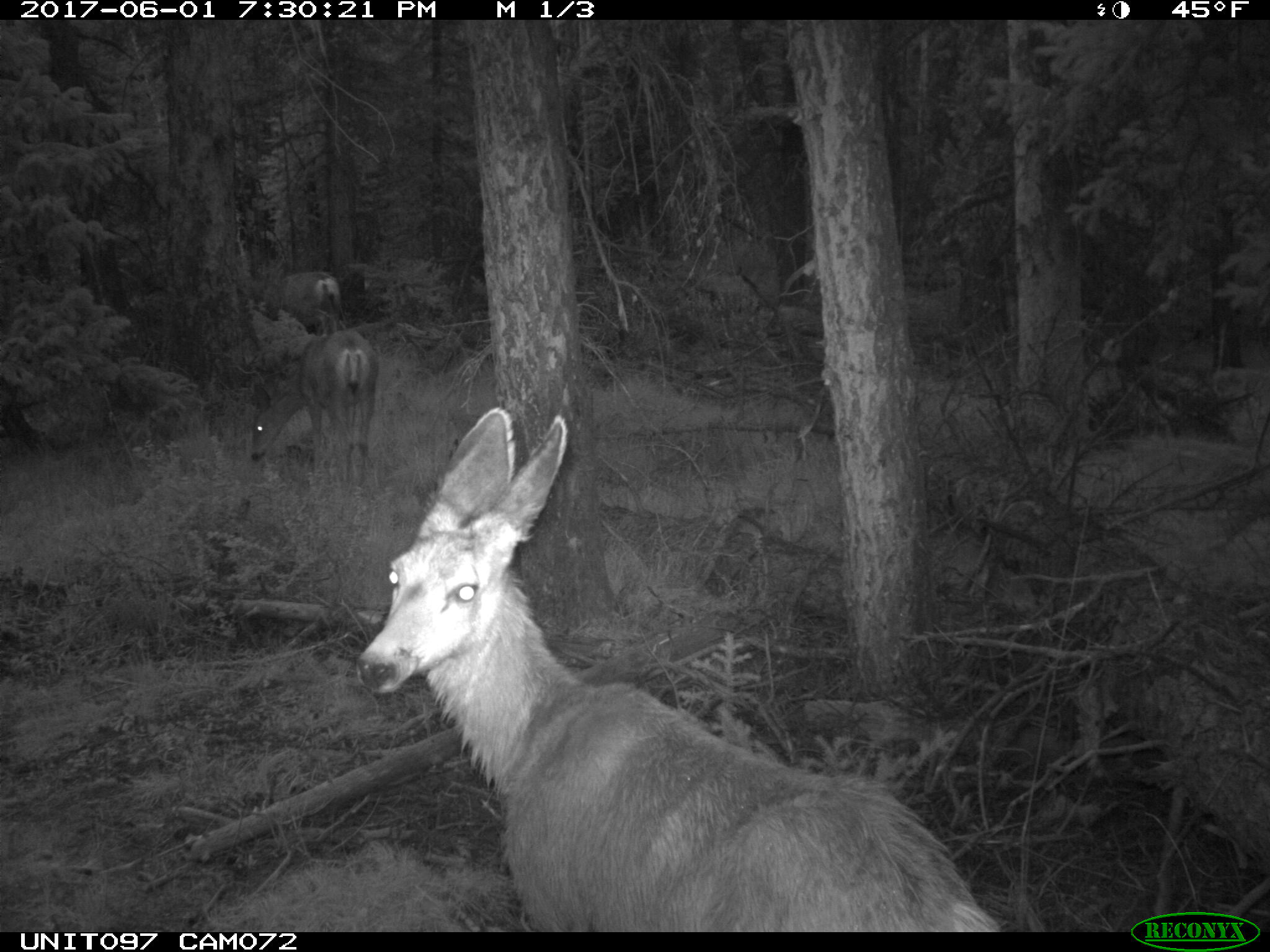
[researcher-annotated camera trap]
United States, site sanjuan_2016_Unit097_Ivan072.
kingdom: Animalia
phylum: Chordata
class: Mammalia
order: Artiodactyla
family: Cervidae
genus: Odocoileus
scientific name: Odocoileus hemionus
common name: mule deer